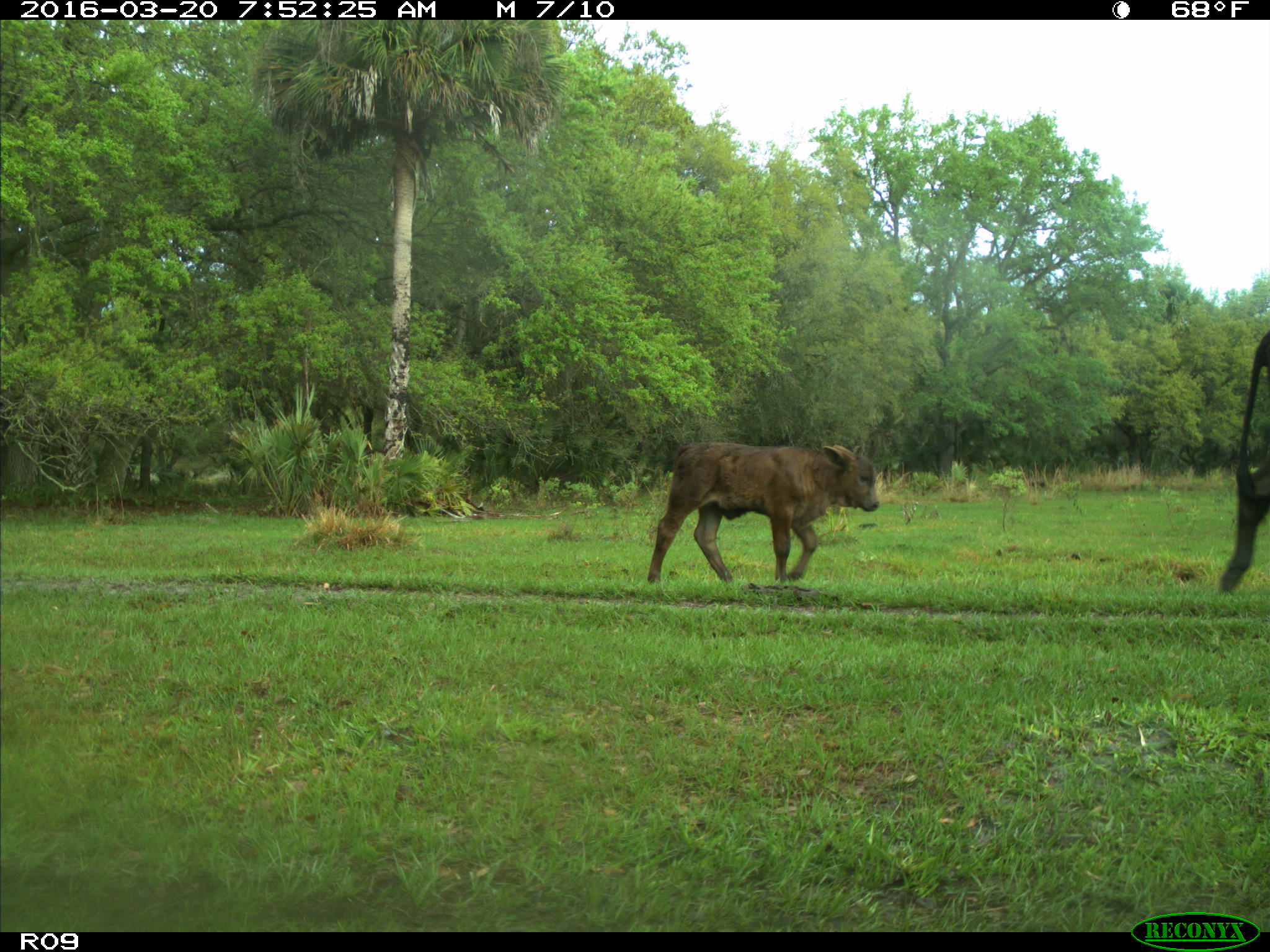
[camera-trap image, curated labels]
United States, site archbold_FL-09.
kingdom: Animalia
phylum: Chordata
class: Mammalia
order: Artiodactyla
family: Bovidae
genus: Bos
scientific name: Bos taurus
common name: domestic cow